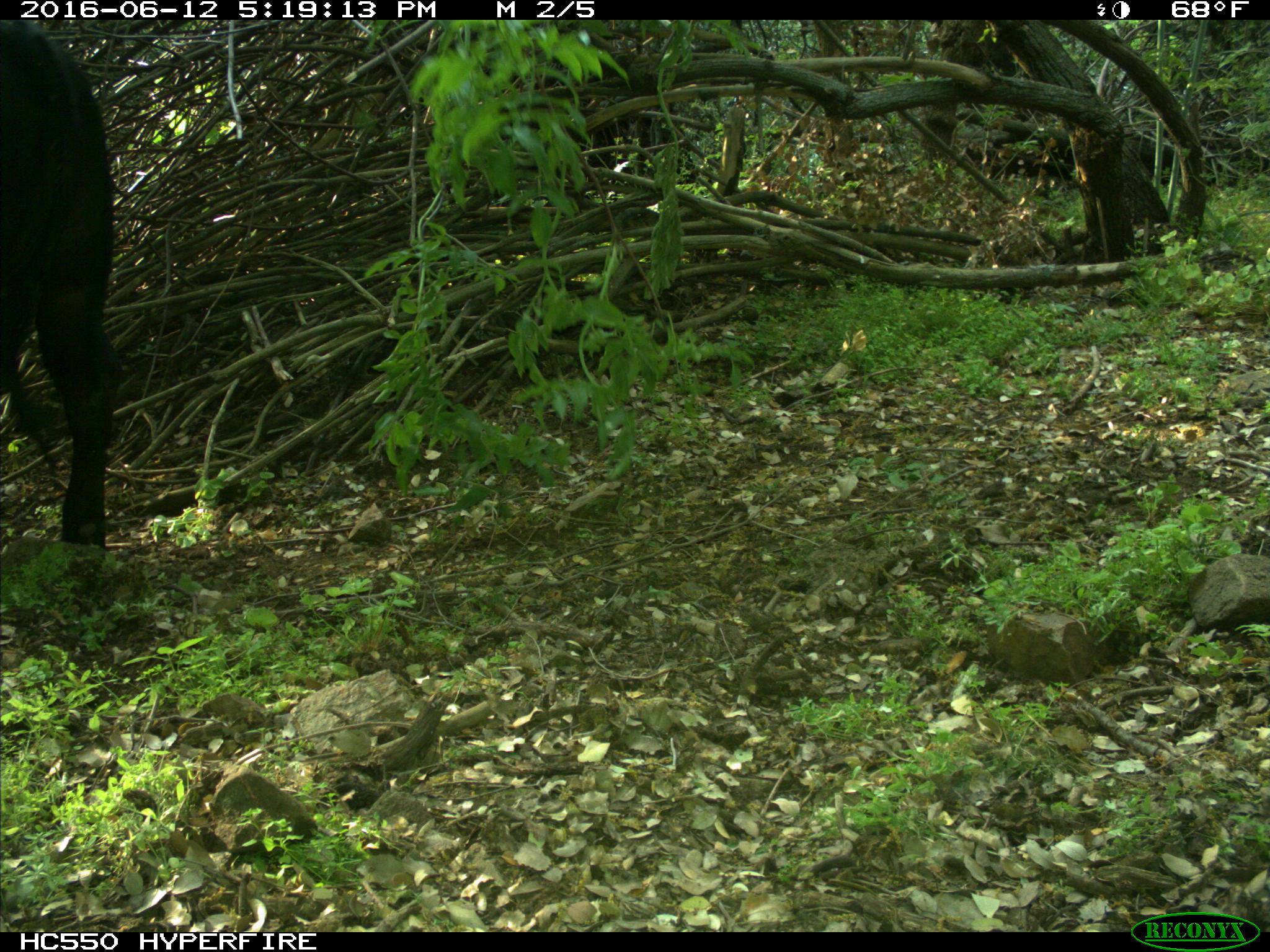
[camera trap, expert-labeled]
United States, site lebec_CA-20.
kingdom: Animalia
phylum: Chordata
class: Mammalia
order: Artiodactyla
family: Bovidae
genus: Bos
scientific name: Bos taurus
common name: domestic cow